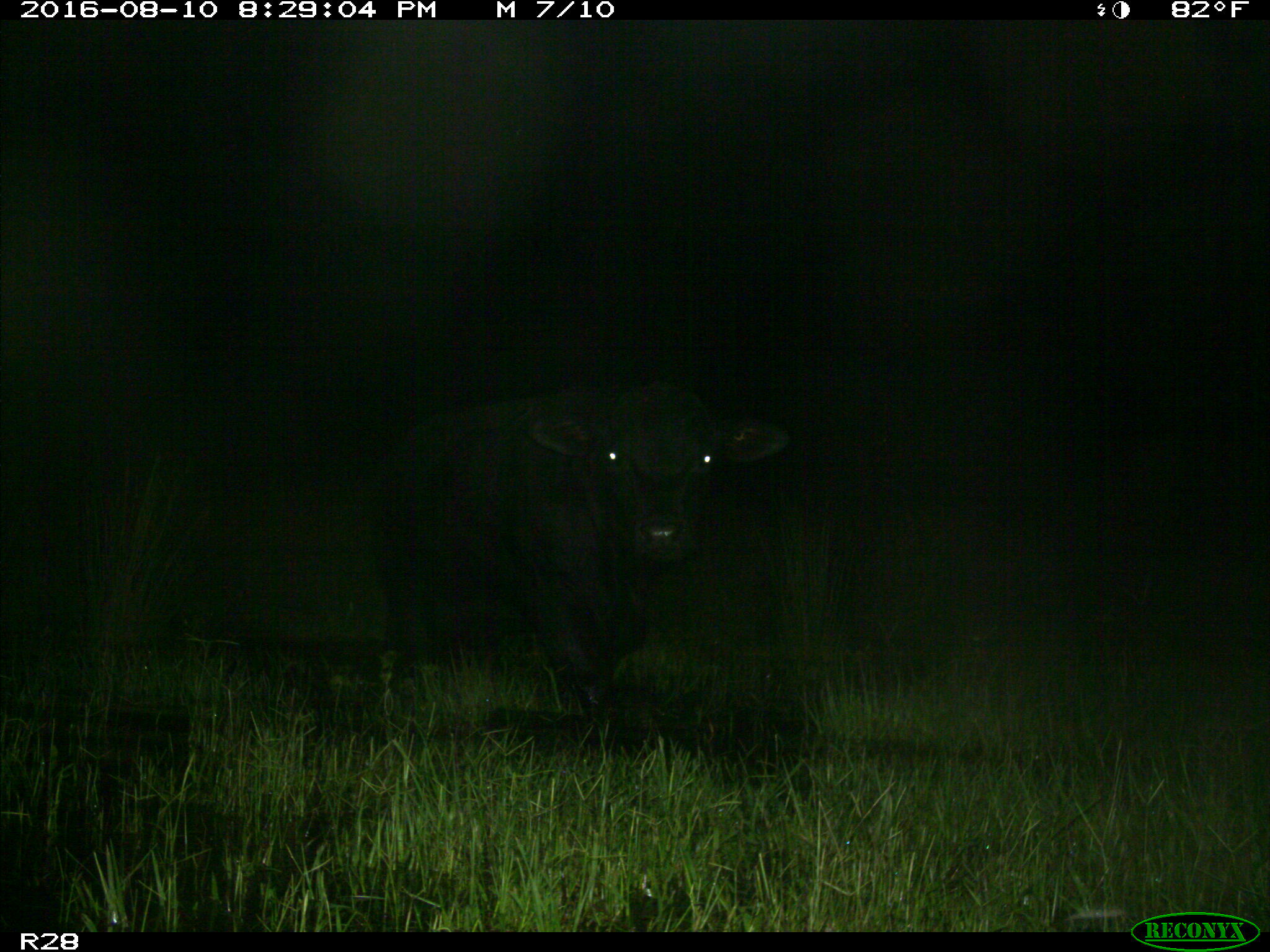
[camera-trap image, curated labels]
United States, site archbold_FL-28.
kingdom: Animalia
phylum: Chordata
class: Mammalia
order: Artiodactyla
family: Bovidae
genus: Bos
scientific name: Bos taurus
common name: domestic cow